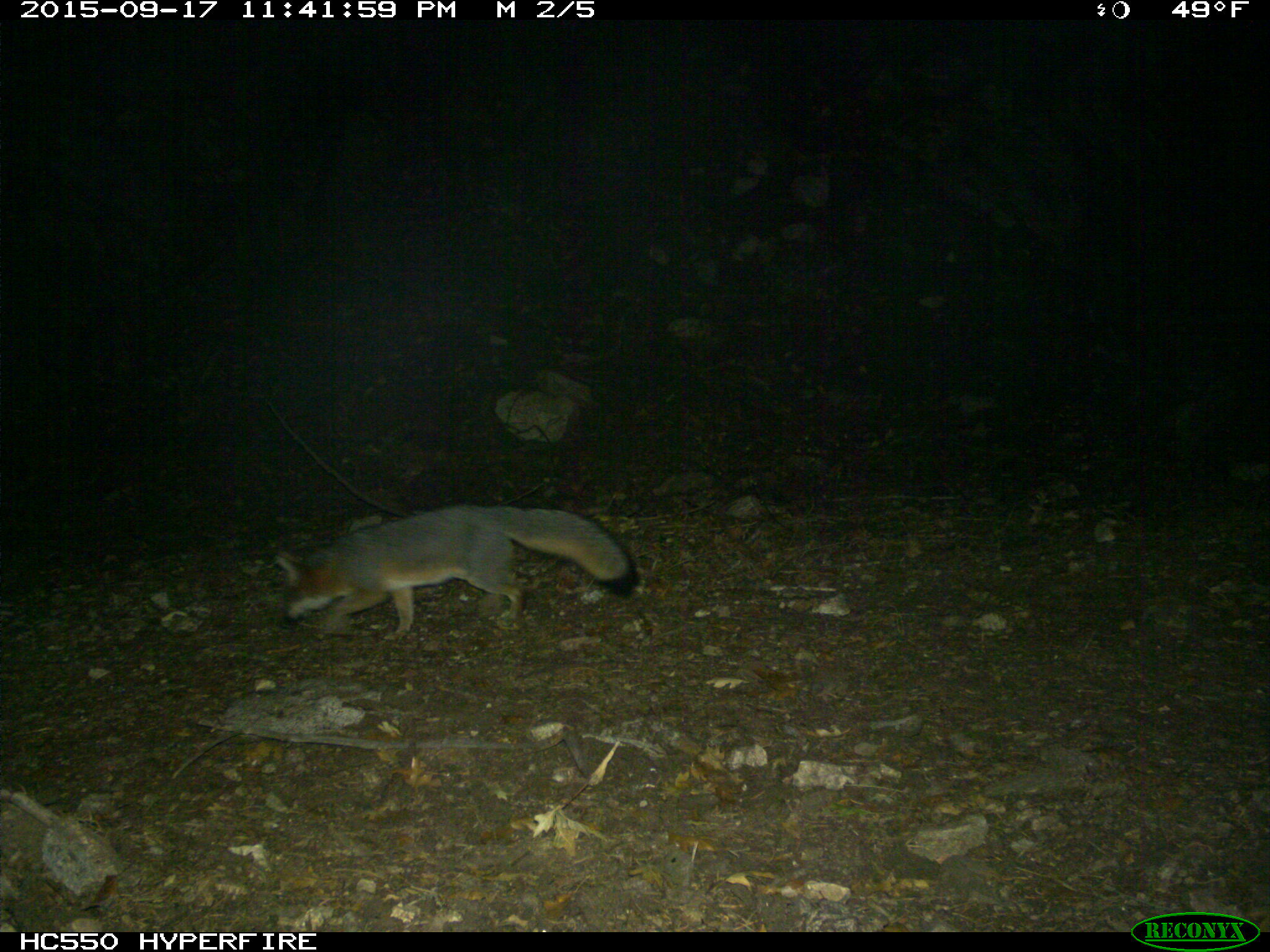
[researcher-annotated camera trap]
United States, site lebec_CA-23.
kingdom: Animalia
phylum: Chordata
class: Mammalia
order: Carnivora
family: Canidae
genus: Urocyon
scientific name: Urocyon cinereoargenteus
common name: gray fox